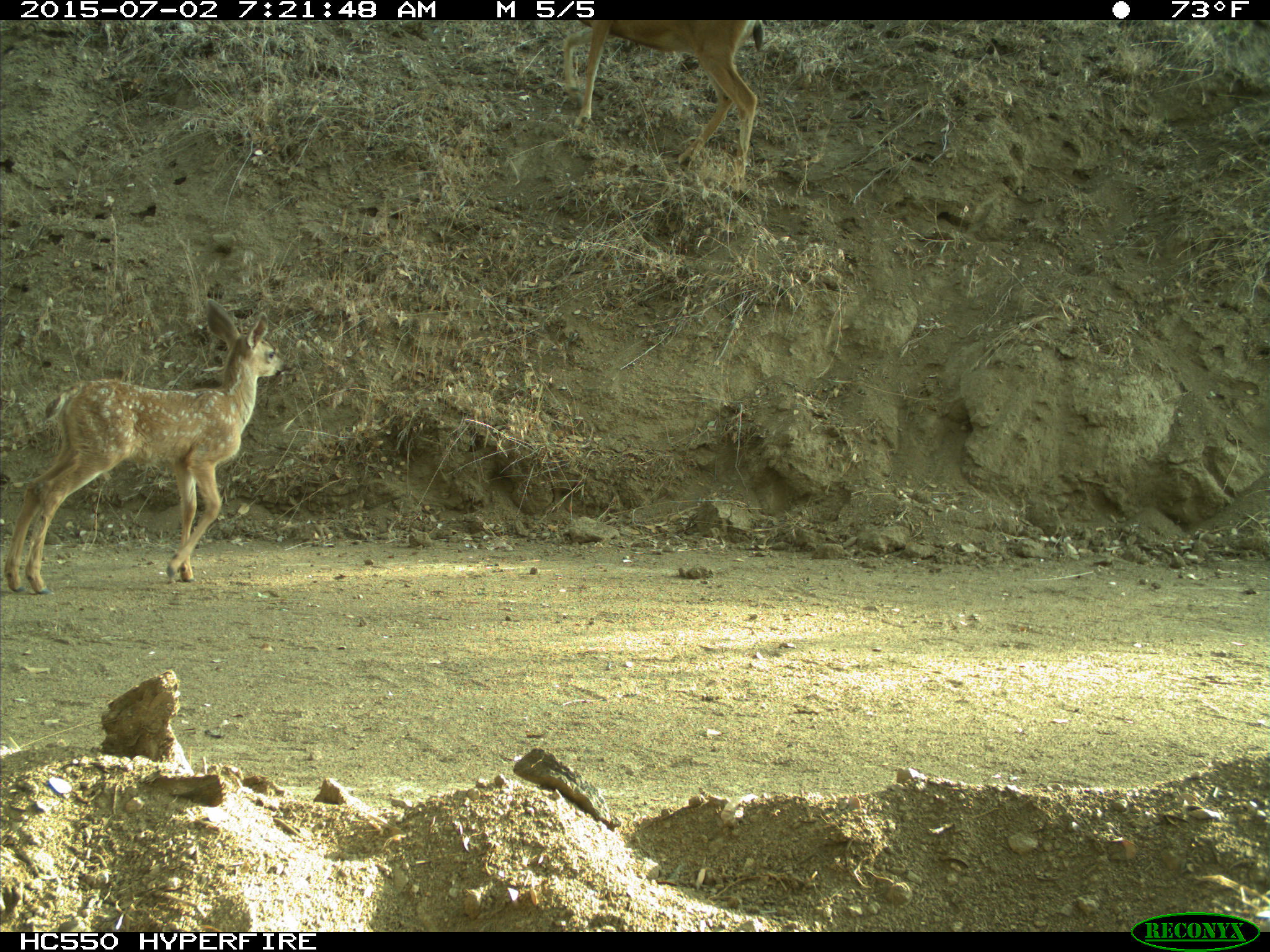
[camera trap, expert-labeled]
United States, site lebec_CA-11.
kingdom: Animalia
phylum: Chordata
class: Mammalia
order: Artiodactyla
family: Cervidae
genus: Odocoileus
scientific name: Odocoileus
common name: deer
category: unidentified deer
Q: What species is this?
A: Unidentified deer (deer) (Odocoileus).